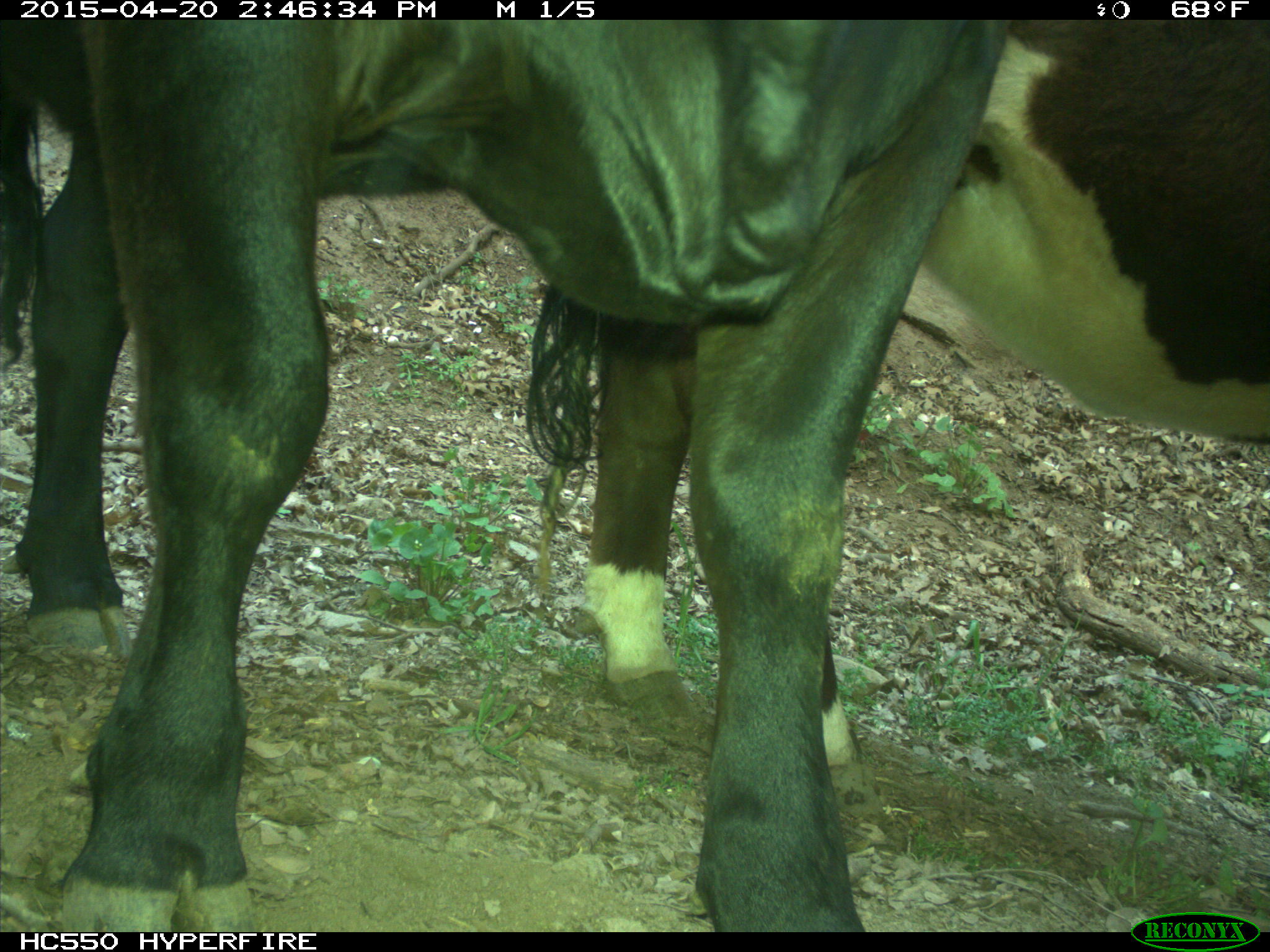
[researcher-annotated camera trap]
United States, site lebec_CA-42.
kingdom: Animalia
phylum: Chordata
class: Mammalia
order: Artiodactyla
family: Bovidae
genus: Bos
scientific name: Bos taurus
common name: domestic cow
Bos taurus (domestic cow).